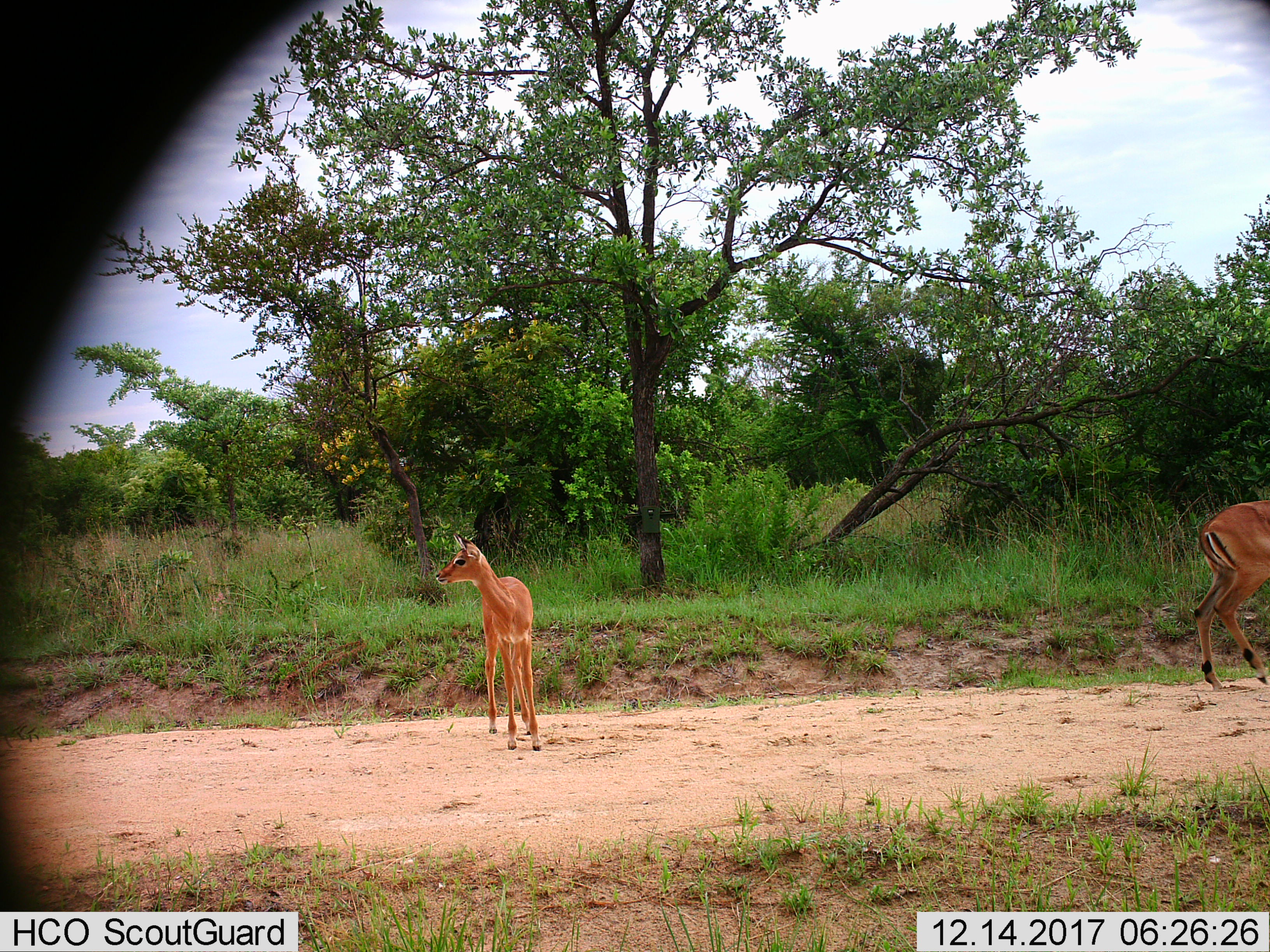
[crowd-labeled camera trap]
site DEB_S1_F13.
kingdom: Animalia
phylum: Chordata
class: Mammalia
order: Artiodactyla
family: Bovidae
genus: Aepyceros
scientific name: Aepyceros melampus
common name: impala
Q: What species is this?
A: Impala (Aepyceros melampus).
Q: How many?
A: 2.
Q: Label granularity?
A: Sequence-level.